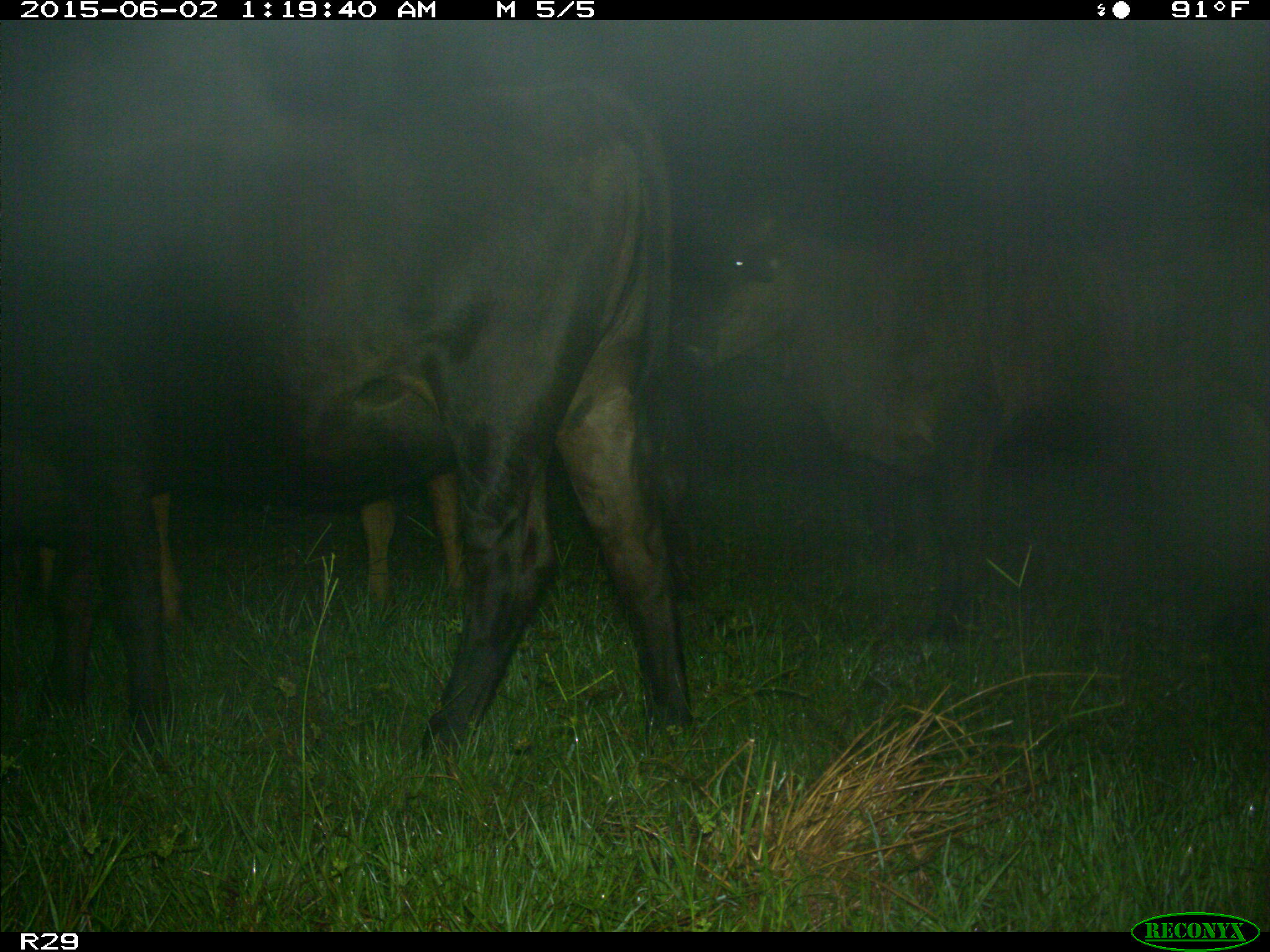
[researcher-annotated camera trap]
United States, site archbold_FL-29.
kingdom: Animalia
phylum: Chordata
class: Mammalia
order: Artiodactyla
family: Bovidae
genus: Bos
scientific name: Bos taurus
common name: domestic cow